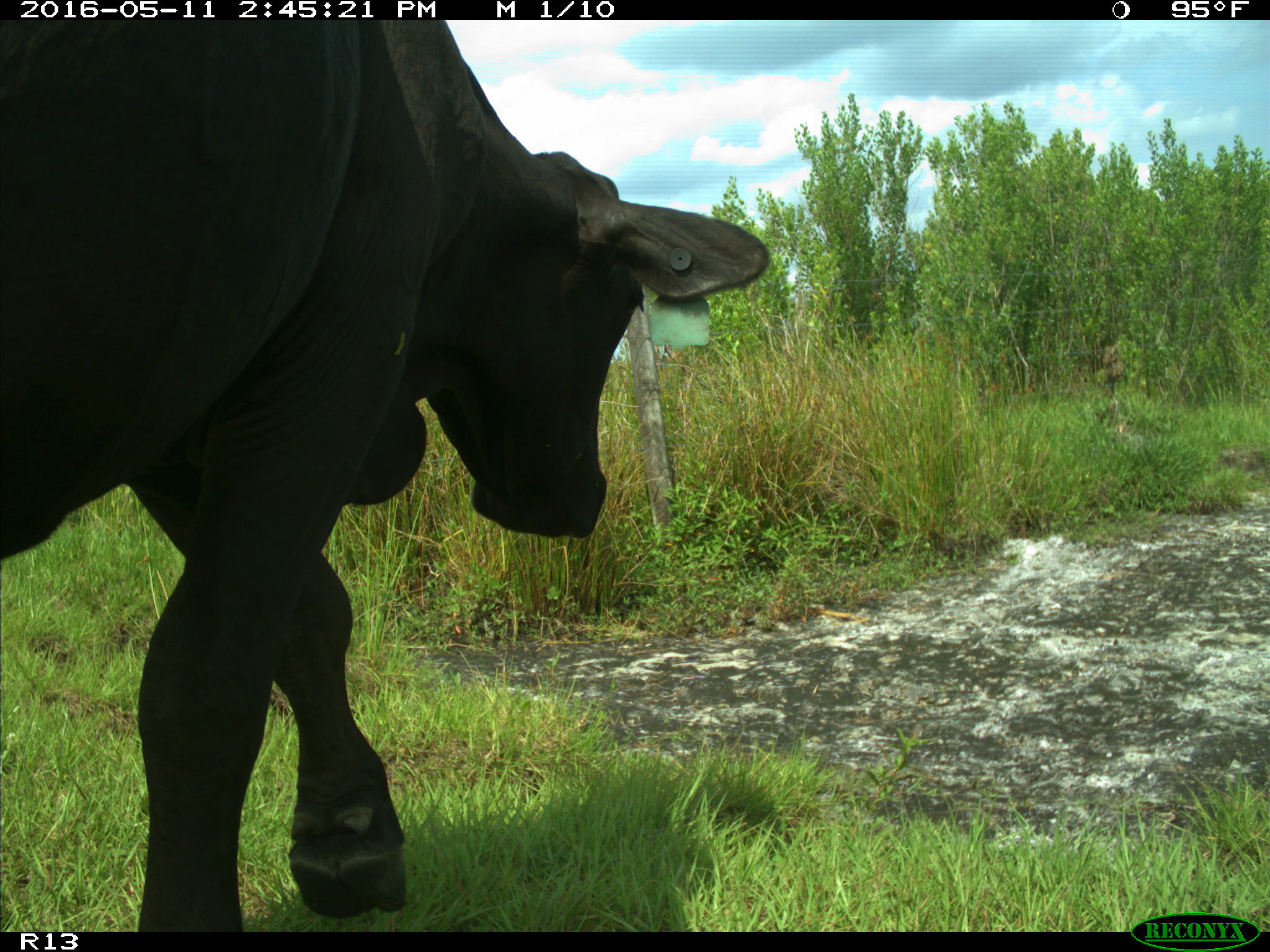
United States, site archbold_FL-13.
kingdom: Animalia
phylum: Chordata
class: Mammalia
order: Artiodactyla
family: Bovidae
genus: Bos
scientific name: Bos taurus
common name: domestic cow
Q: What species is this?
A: Bos taurus (domestic cow).